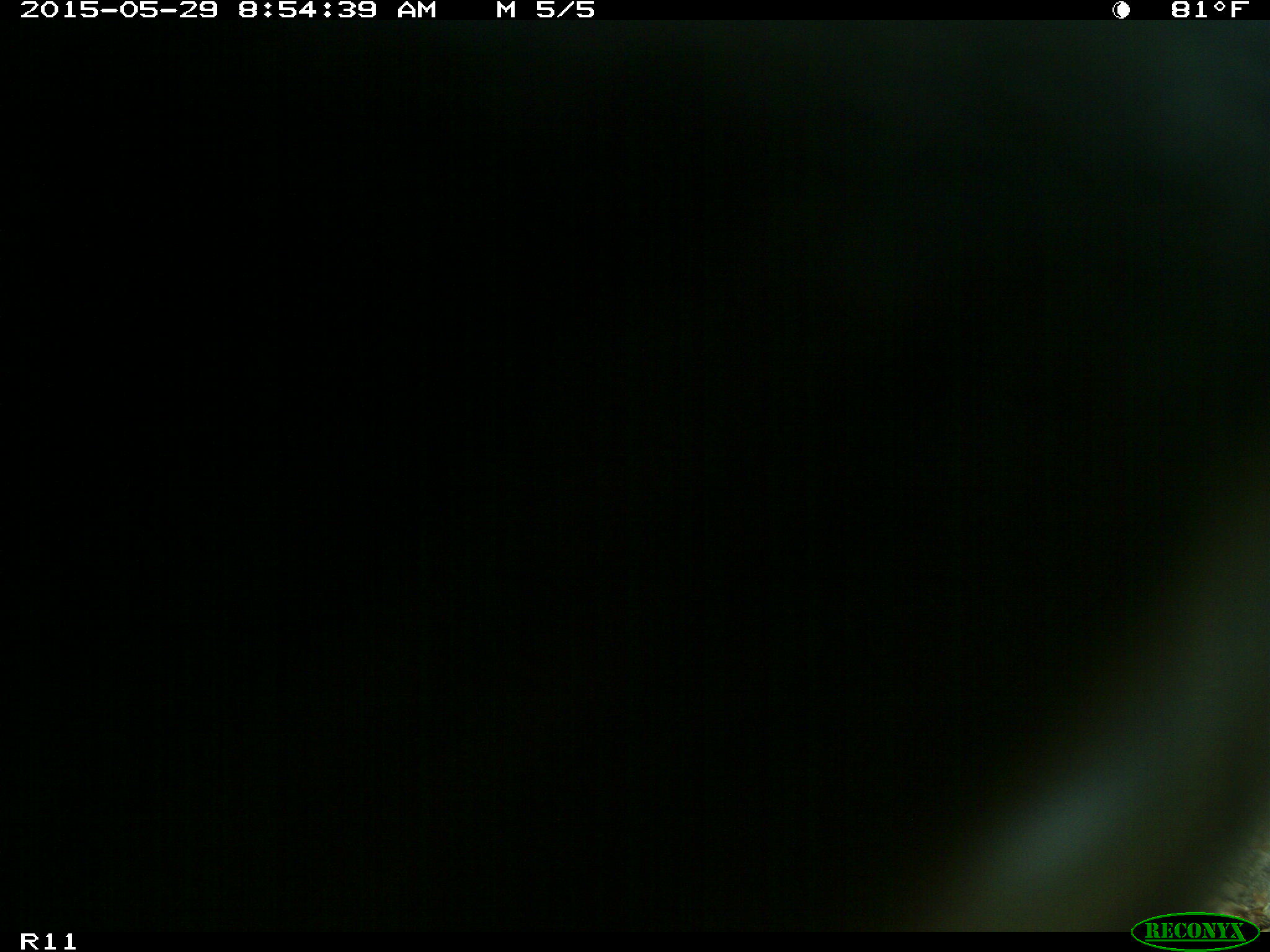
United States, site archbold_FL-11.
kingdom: Animalia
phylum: Chordata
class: Mammalia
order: Artiodactyla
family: Bovidae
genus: Bos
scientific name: Bos taurus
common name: domestic cow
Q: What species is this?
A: Bos taurus (domestic cow).